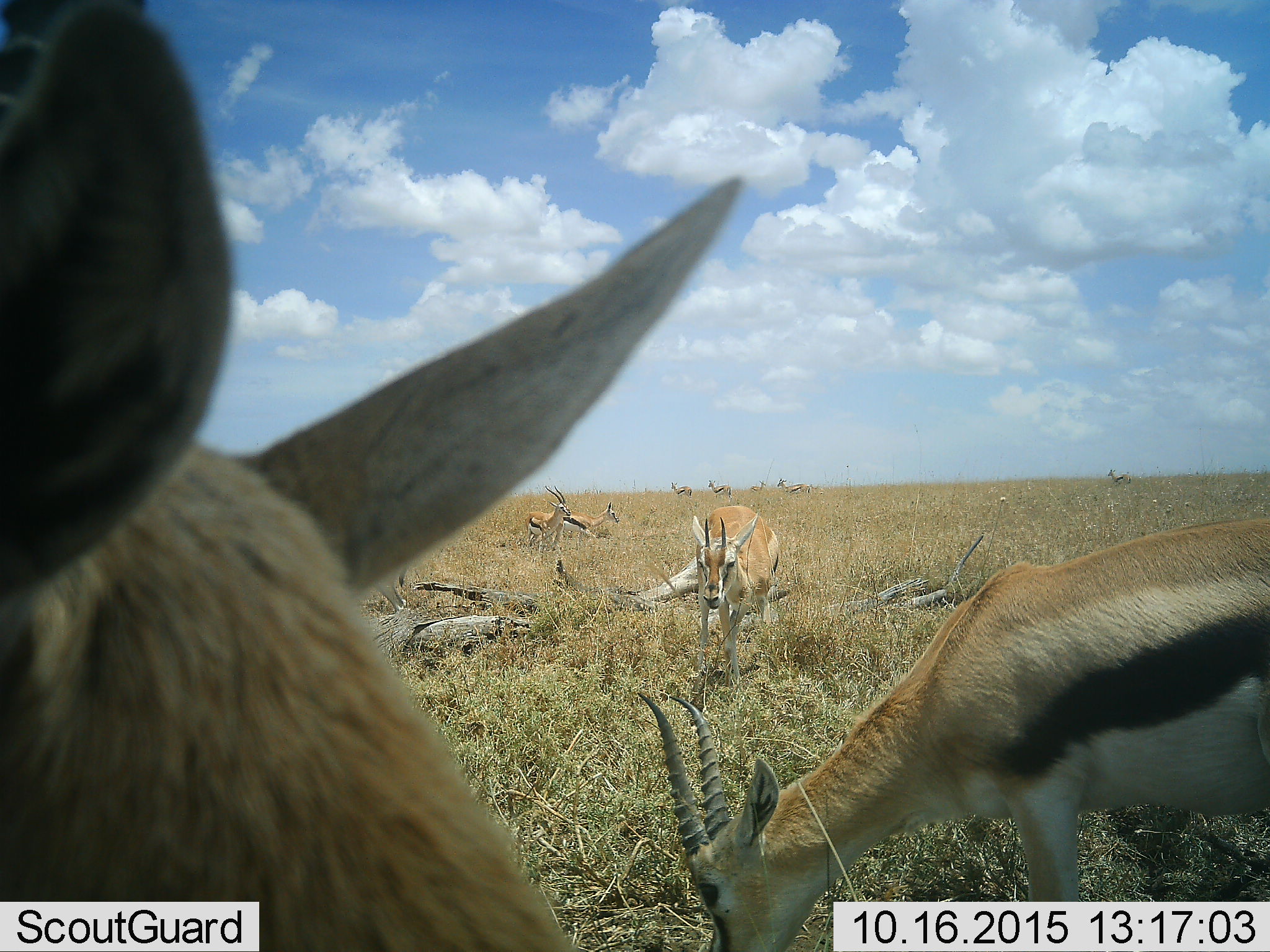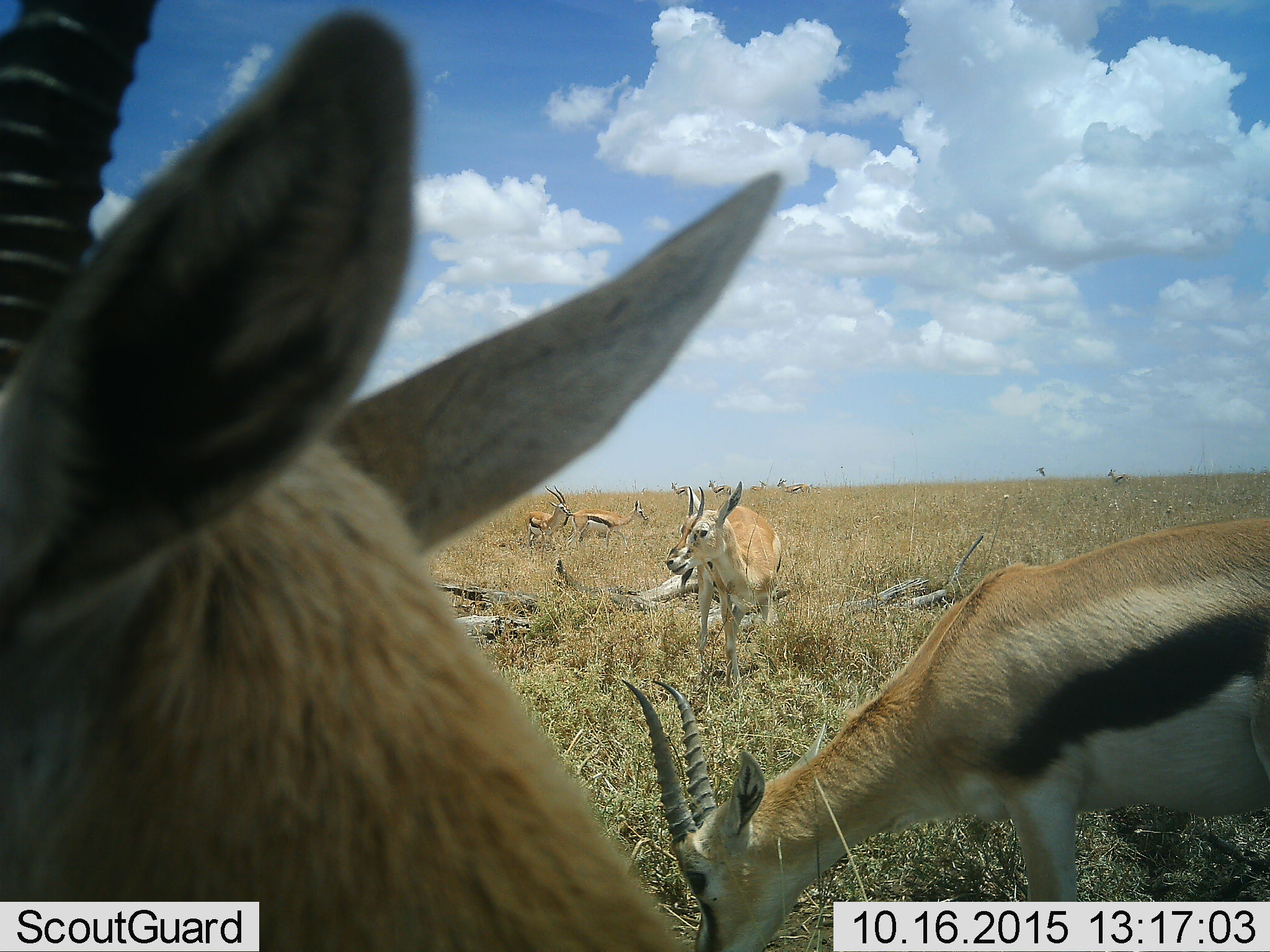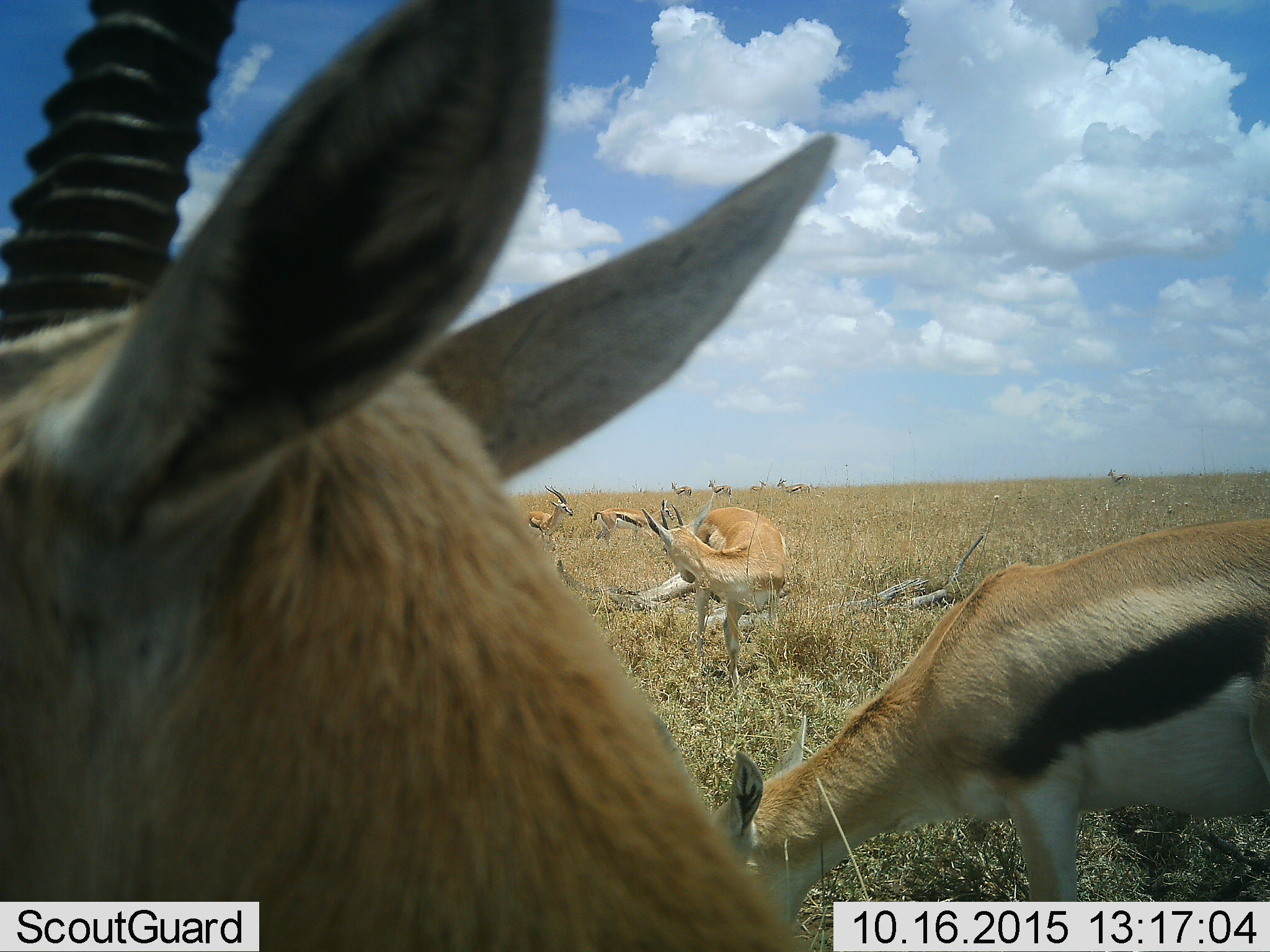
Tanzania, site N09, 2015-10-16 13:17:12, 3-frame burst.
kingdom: Animalia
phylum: Chordata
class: Mammalia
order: Artiodactyla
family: Bovidae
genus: Eudorcas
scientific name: Eudorcas thomsonii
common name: thomson's gazelle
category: gazellethomsons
Gazellethomsons (thomson's gazelle) (Eudorcas thomsonii), count 11-50. Behavior (volunteer vote fractions): standing 88%, resting 12%, moving 50%, interacting 12%. Young present (vote fraction): 12%. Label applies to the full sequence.